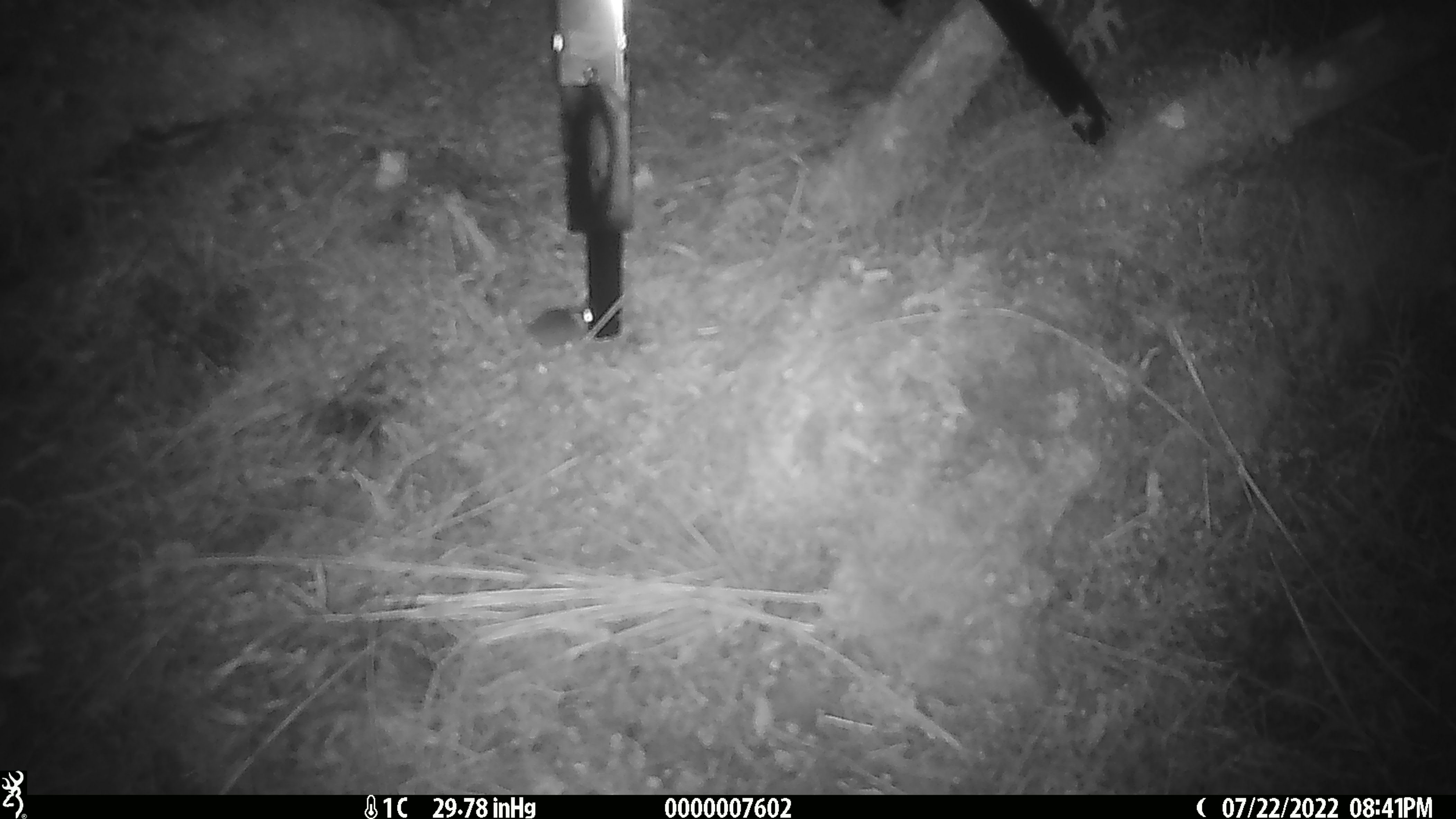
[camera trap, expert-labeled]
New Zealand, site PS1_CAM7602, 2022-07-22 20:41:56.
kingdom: Animalia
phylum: Chordata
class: Mammalia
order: Rodentia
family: Muridae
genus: Mus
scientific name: Mus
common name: mouse